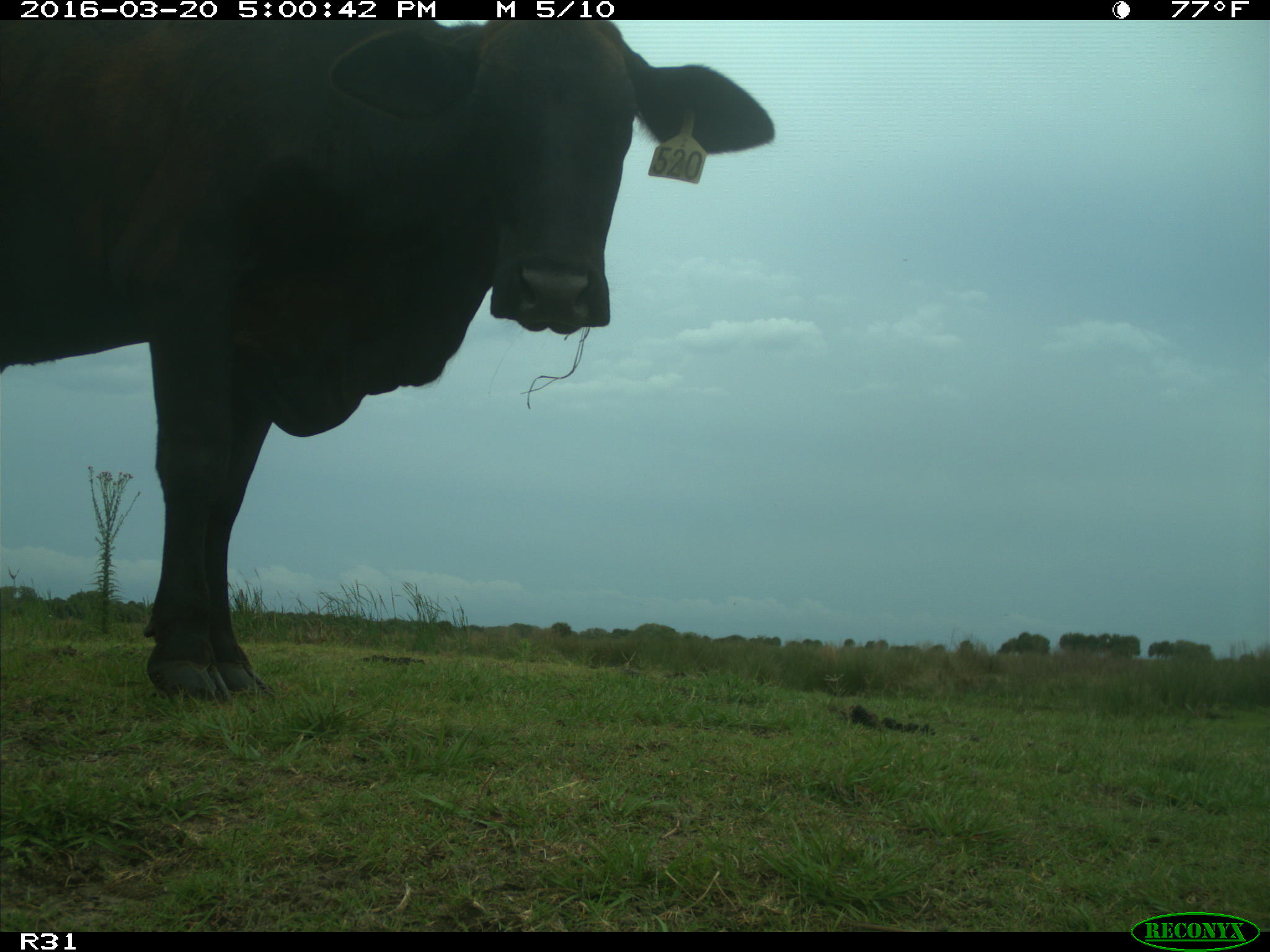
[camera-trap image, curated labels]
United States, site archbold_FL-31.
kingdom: Animalia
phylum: Chordata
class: Mammalia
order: Artiodactyla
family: Bovidae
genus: Bos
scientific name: Bos taurus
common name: domestic cow